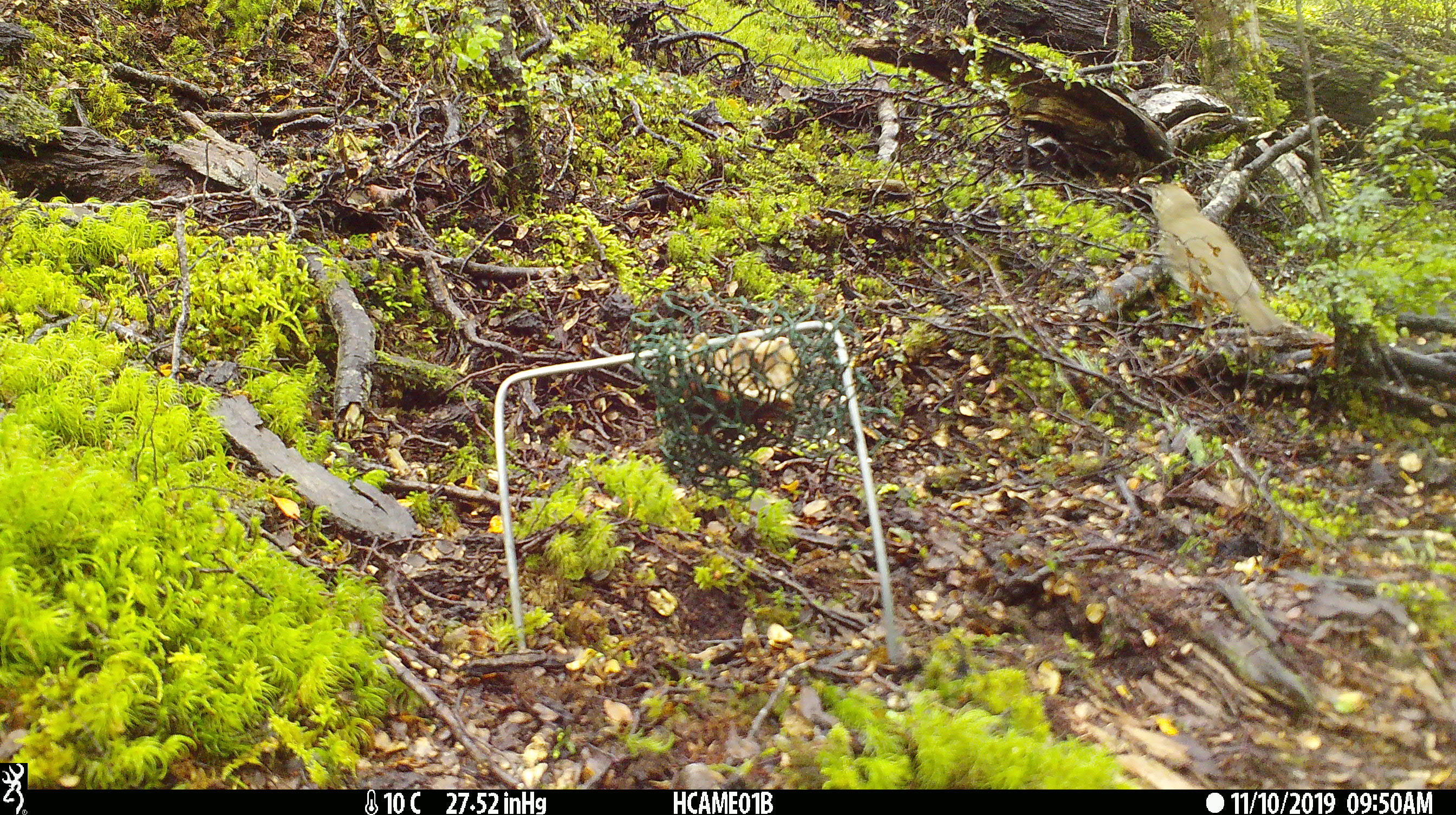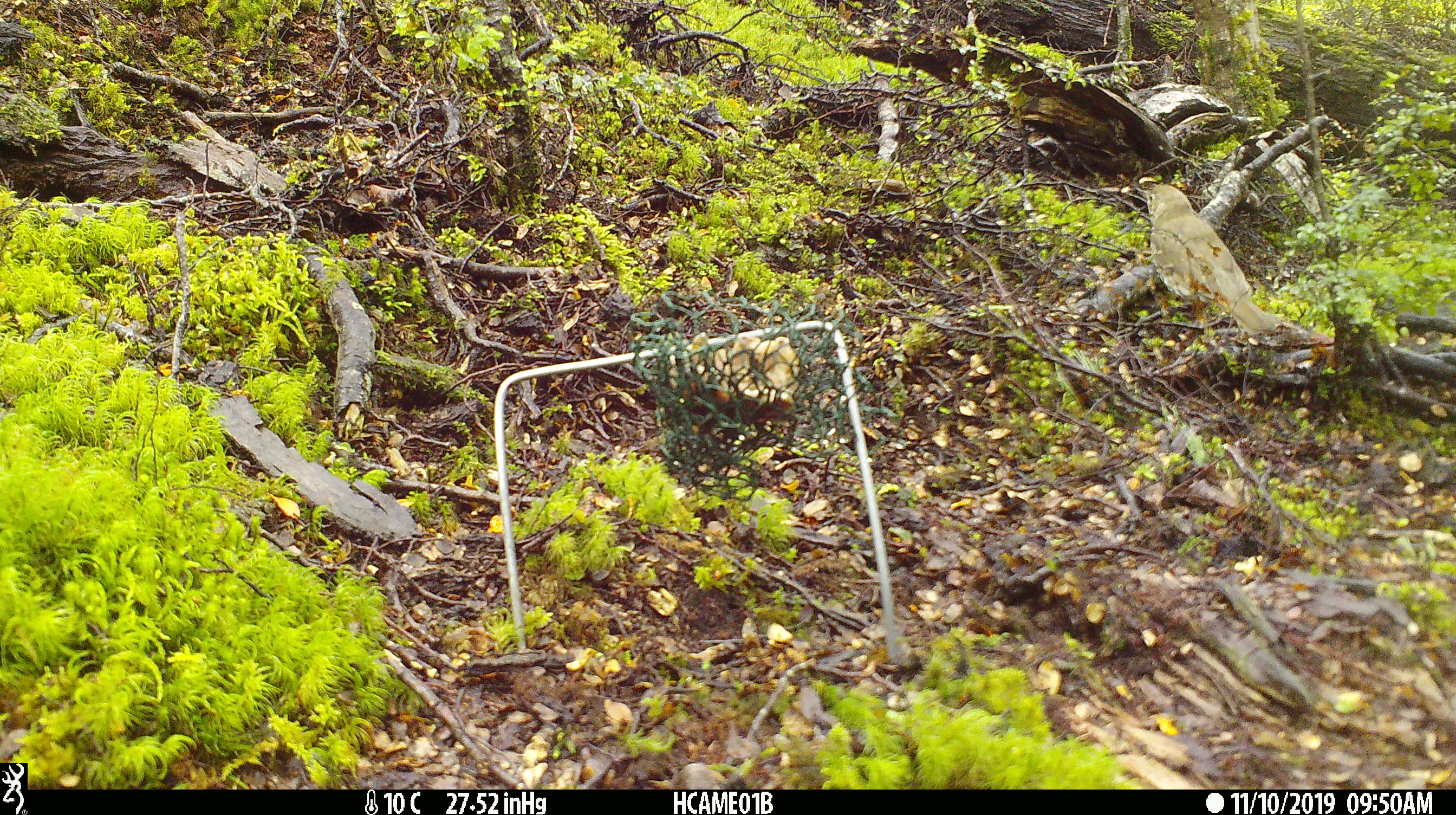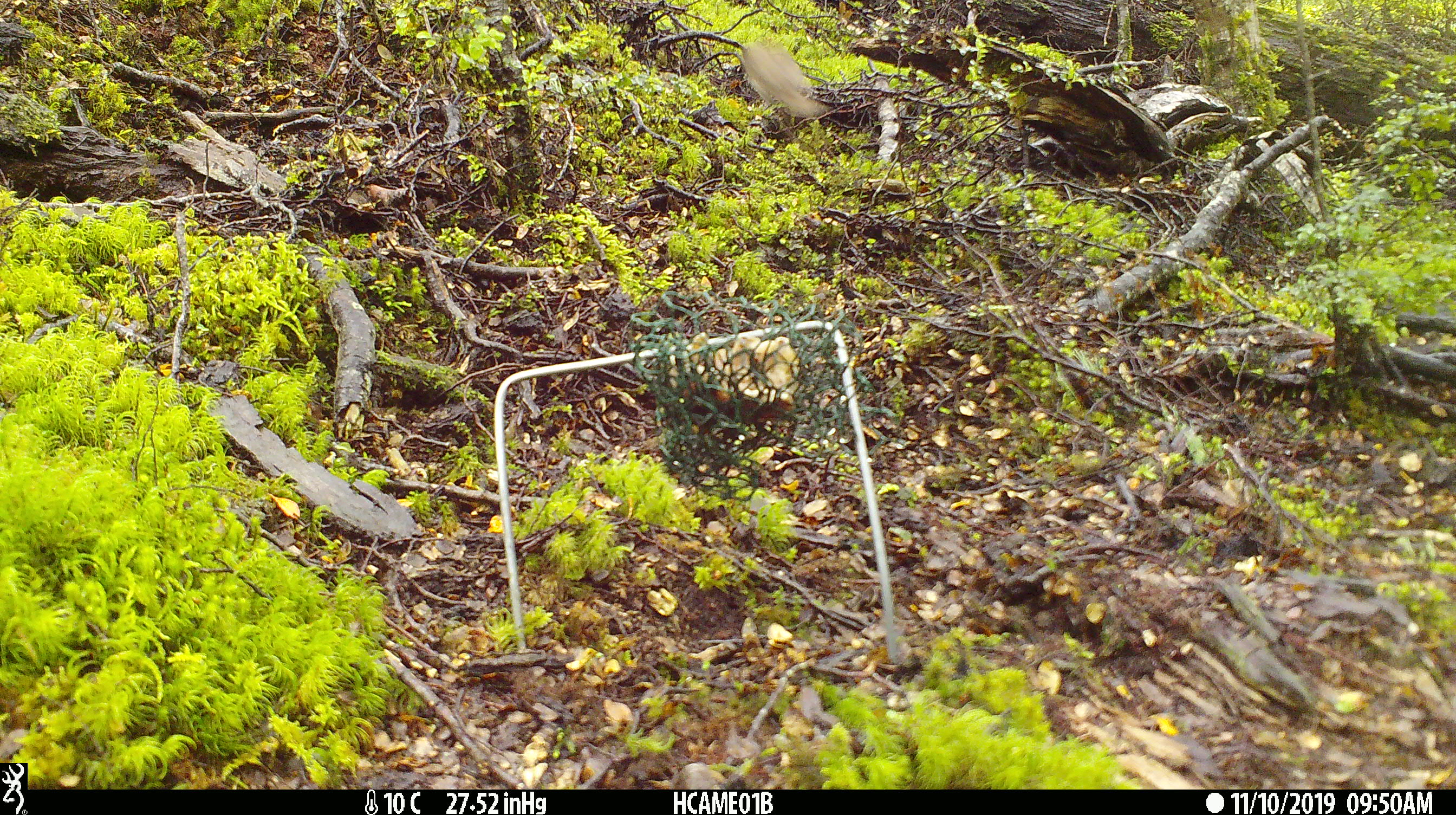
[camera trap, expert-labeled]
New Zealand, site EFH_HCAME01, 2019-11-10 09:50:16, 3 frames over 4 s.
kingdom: Animalia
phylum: Chordata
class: Aves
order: Passeriformes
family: Turdidae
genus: Turdus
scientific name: Turdus philomelos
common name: song thrush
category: thrush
Thrush (song thrush) (Turdus philomelos).